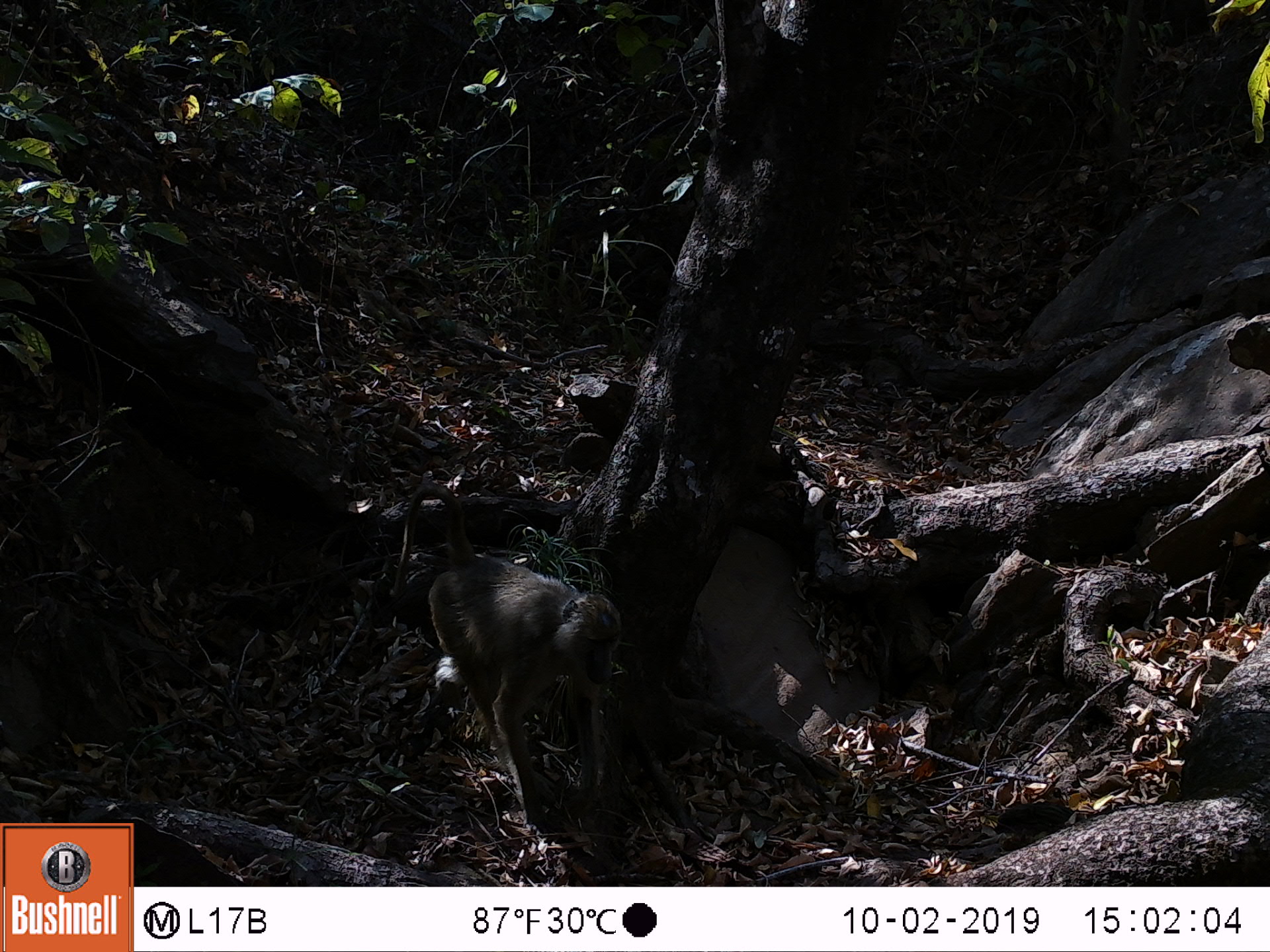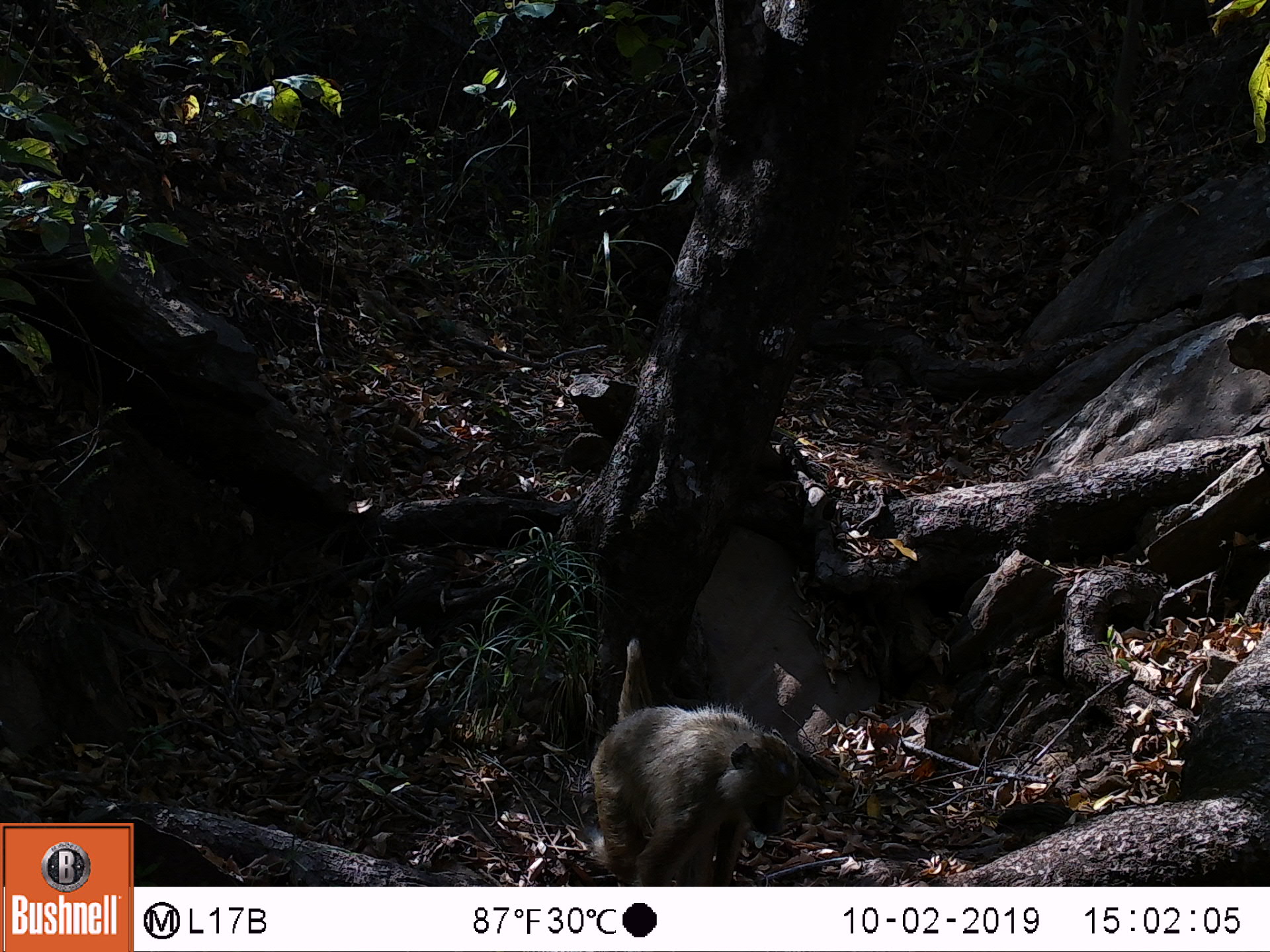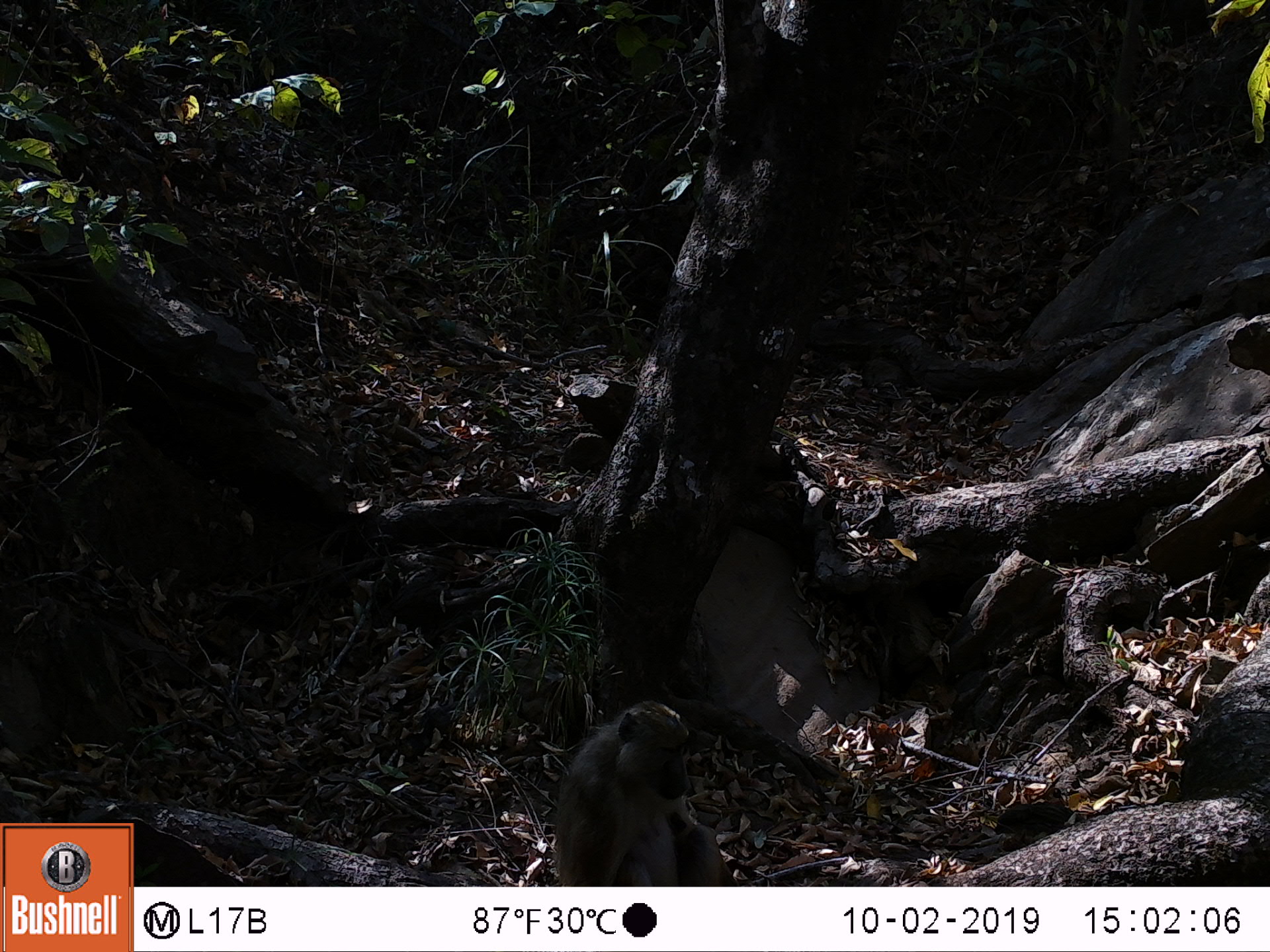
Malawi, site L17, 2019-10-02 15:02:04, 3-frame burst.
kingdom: Animalia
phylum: Chordata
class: Mammalia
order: Primates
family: Cercopithecidae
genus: Papio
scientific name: Papio cynocephalus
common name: yellow baboon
Yellow baboon (Papio cynocephalus), count 1.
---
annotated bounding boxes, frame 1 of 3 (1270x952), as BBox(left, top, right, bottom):
yellow baboon: BBox(398, 486, 620, 826)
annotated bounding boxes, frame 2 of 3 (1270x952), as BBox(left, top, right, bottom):
yellow baboon: BBox(590, 636, 796, 883)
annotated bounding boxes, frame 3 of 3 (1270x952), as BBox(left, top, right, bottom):
yellow baboon: BBox(550, 698, 730, 885)